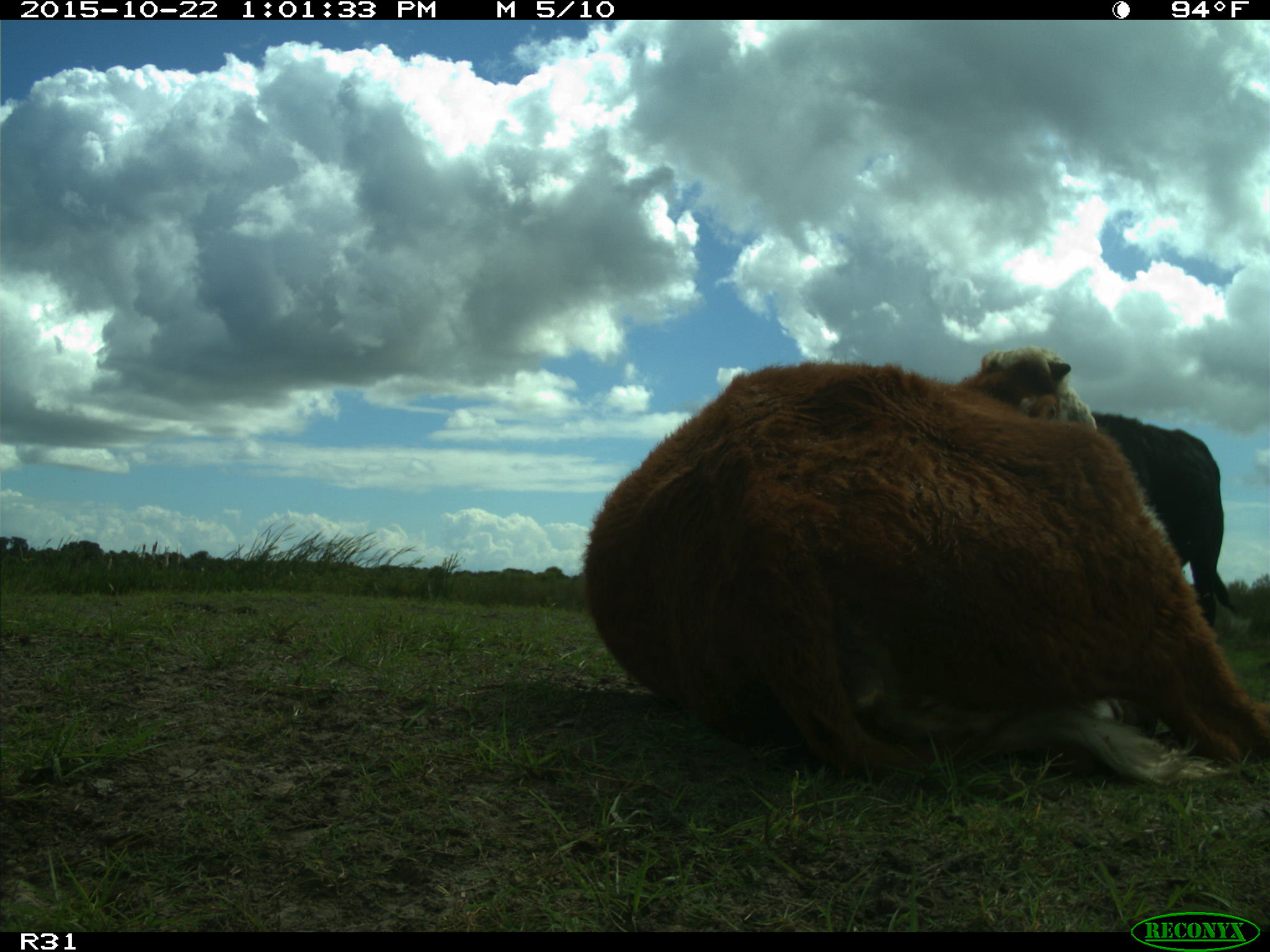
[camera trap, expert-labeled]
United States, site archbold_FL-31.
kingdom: Animalia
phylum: Chordata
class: Mammalia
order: Artiodactyla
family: Bovidae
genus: Bos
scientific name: Bos taurus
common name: domestic cow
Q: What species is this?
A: Bos taurus (domestic cow).